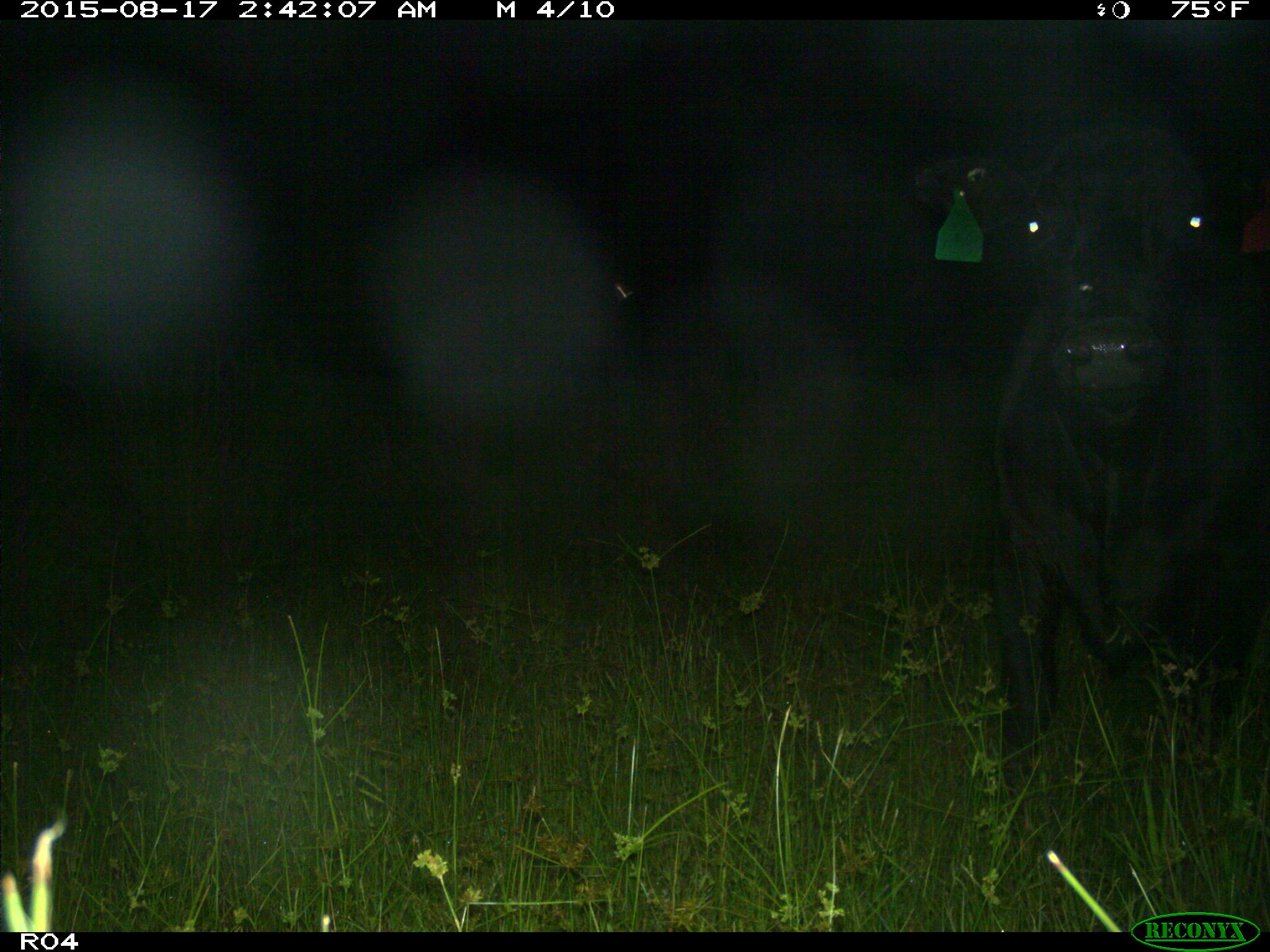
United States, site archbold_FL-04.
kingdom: Animalia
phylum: Chordata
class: Mammalia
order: Artiodactyla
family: Bovidae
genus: Bos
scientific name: Bos taurus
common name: domestic cow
Bos taurus (domestic cow).